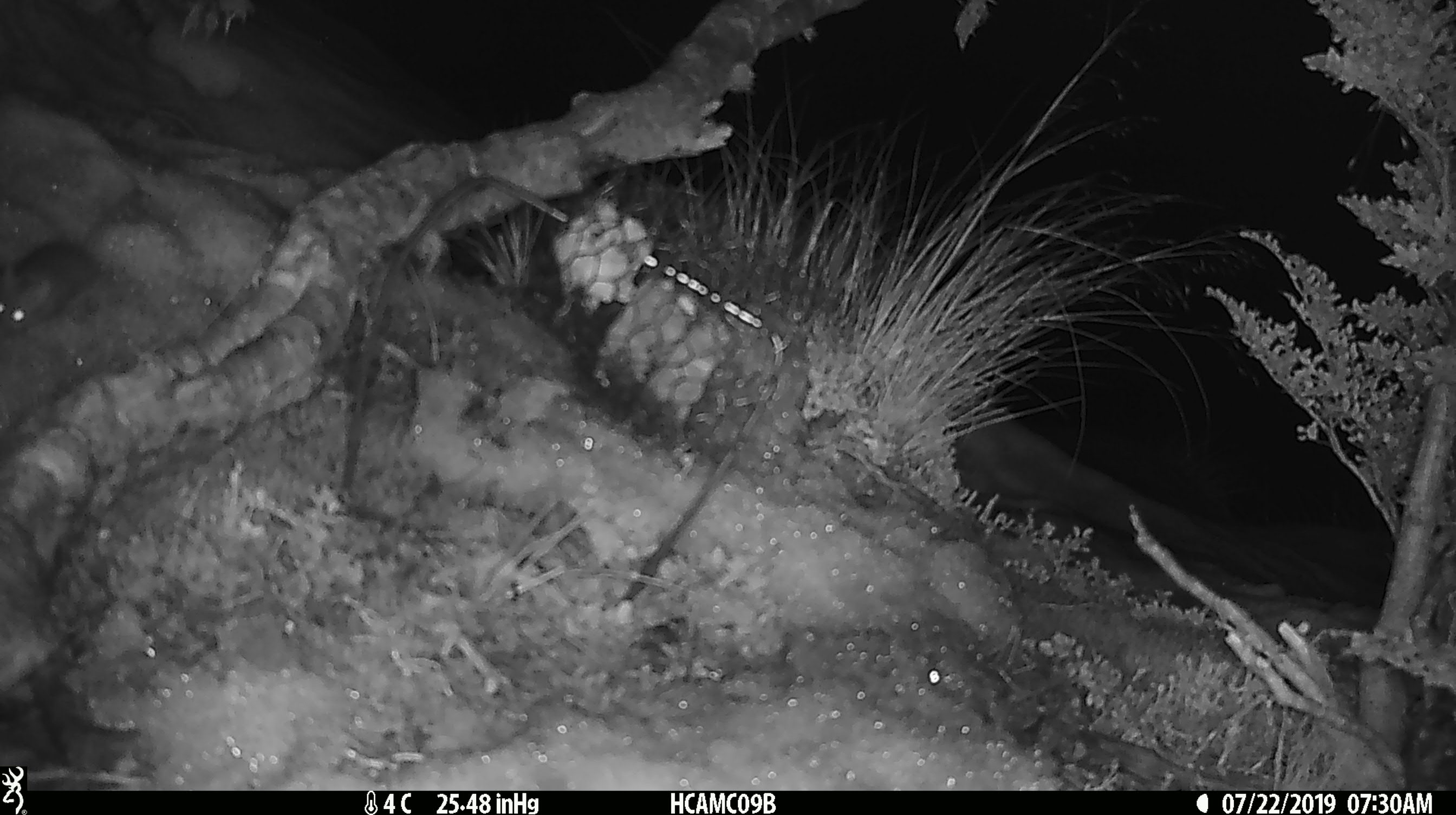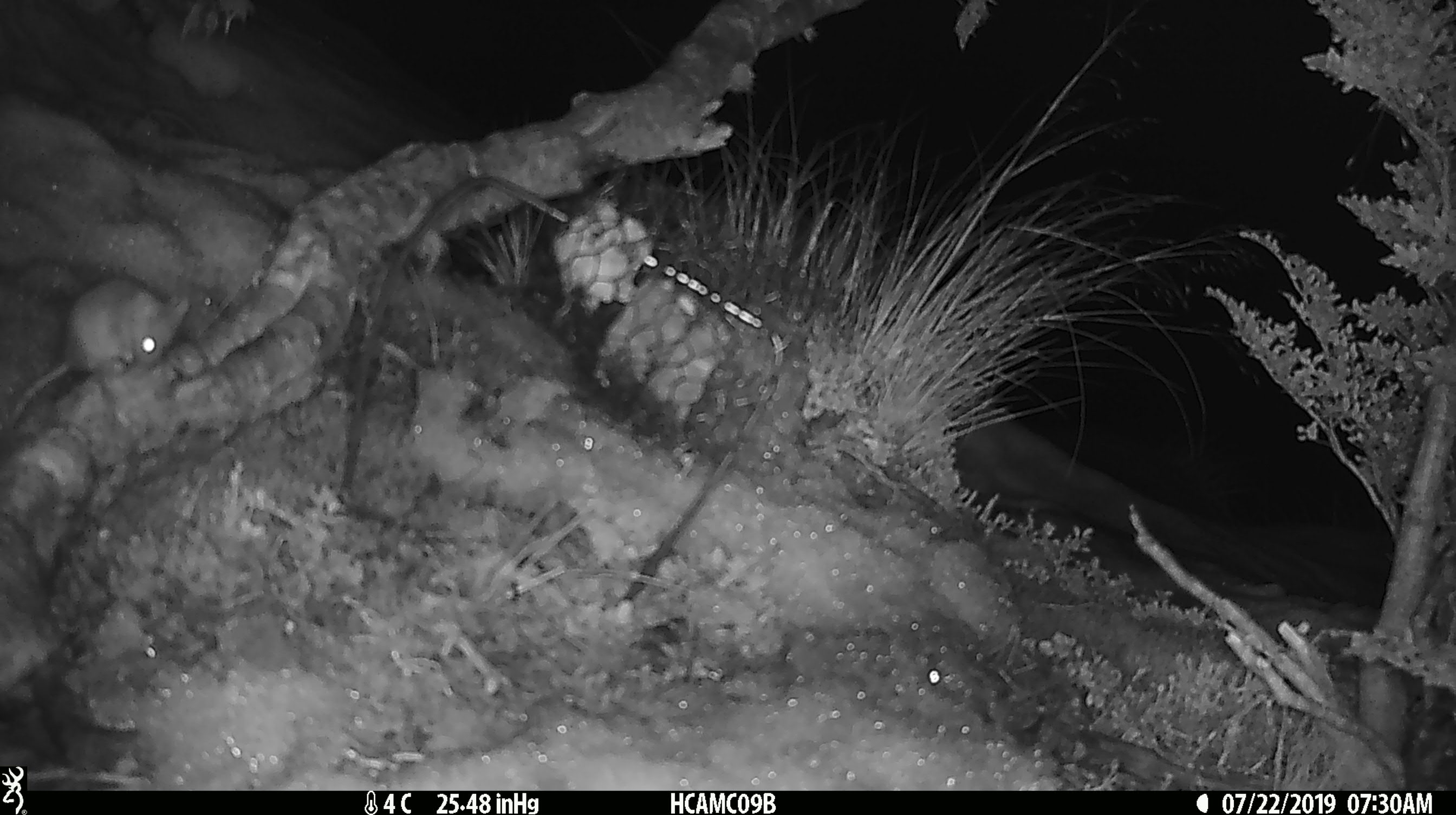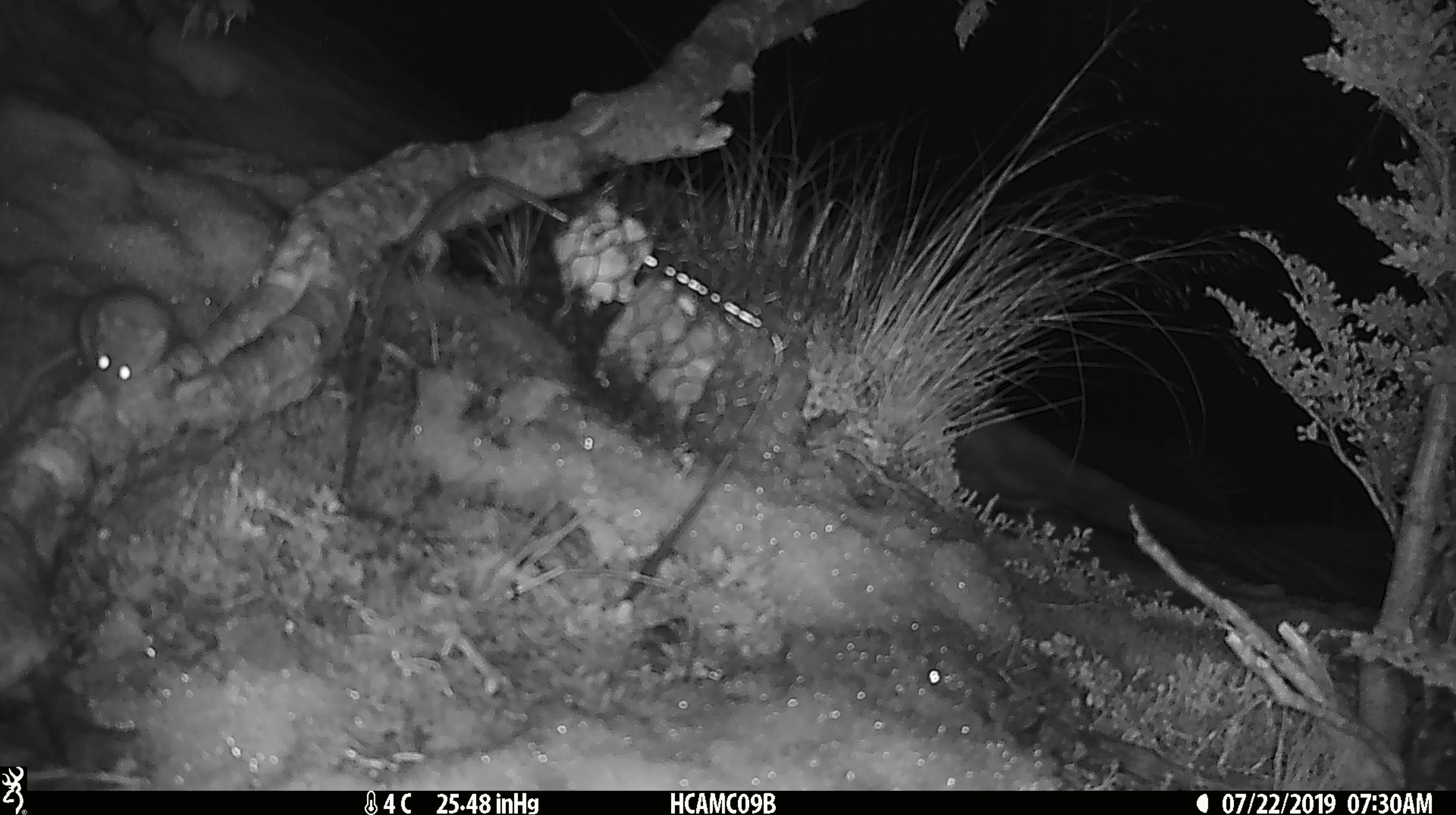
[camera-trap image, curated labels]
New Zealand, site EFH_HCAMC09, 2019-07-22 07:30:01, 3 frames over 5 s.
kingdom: Animalia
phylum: Chordata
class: Mammalia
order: Rodentia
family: Muridae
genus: Mus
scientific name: Mus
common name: mouse